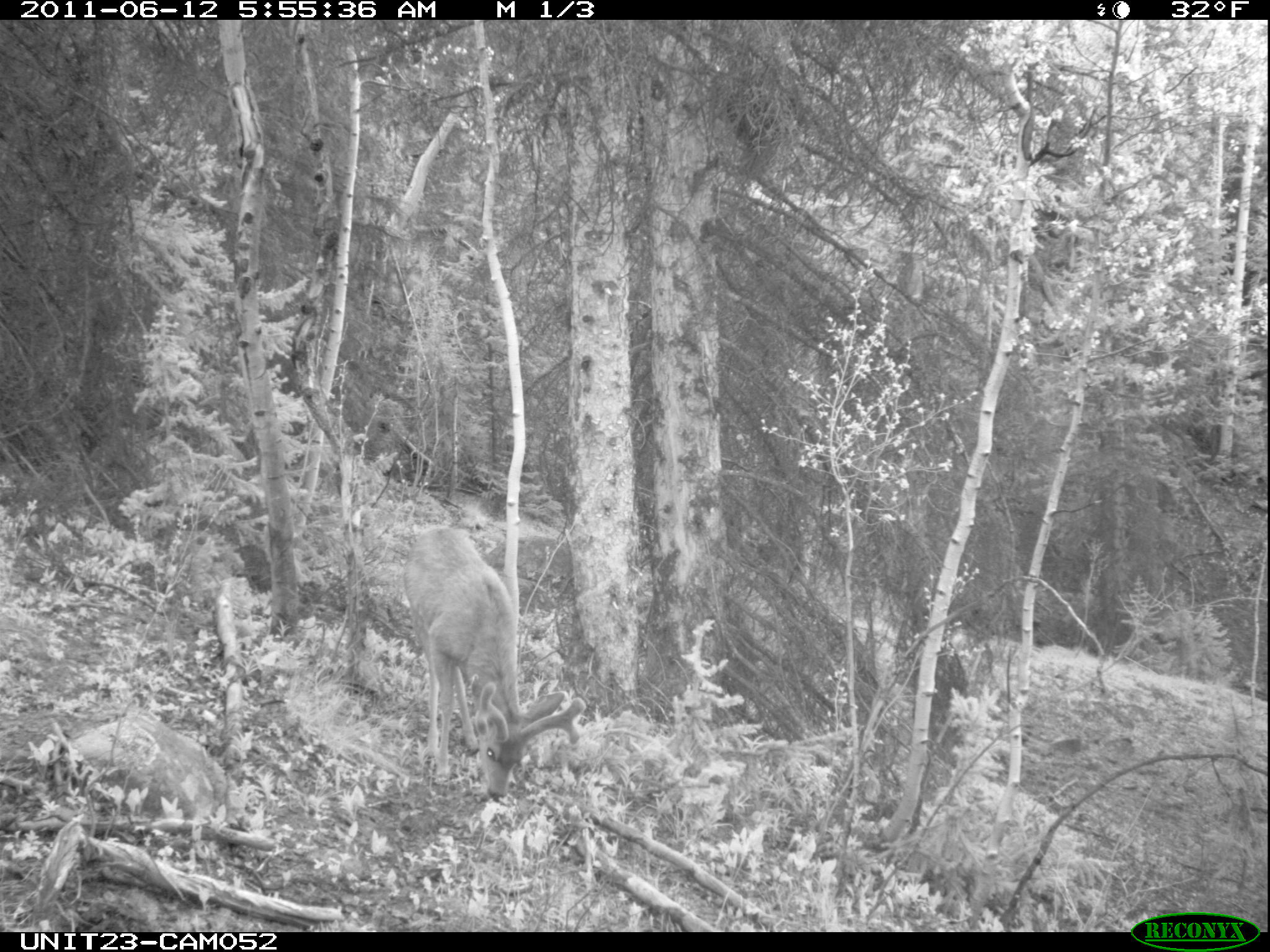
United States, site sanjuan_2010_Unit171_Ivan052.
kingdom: Animalia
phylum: Chordata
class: Mammalia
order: Artiodactyla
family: Cervidae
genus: Odocoileus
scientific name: Odocoileus hemionus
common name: mule deer